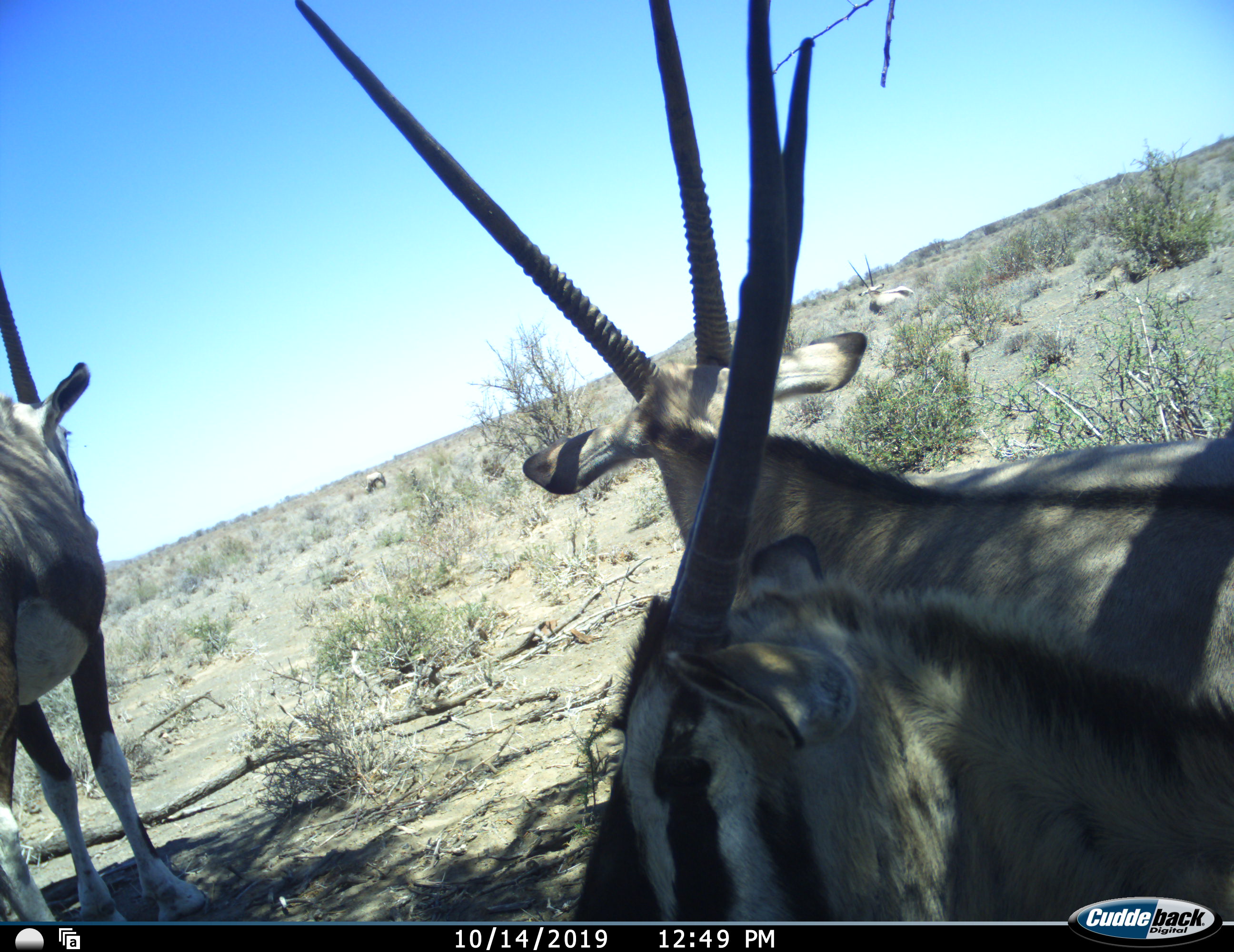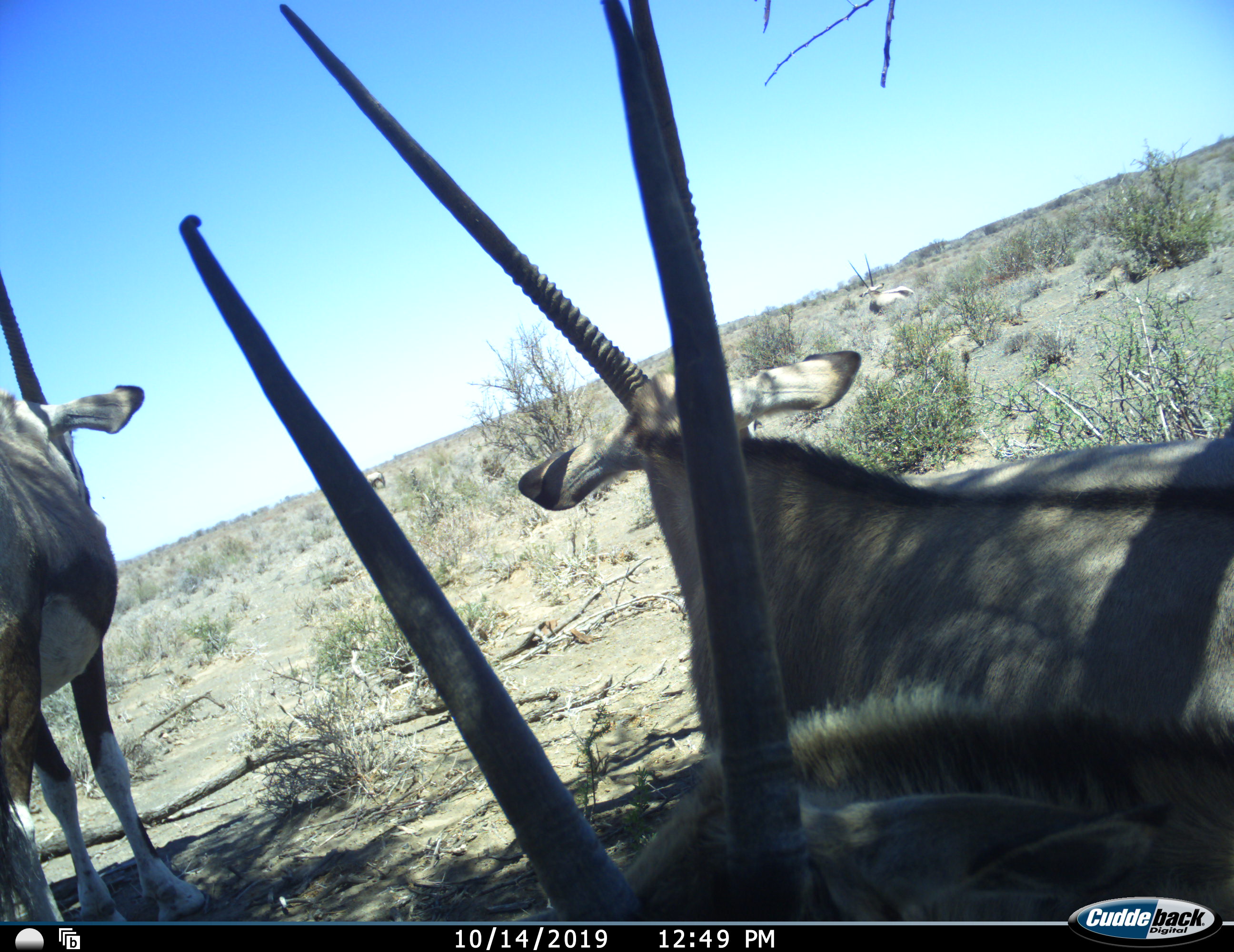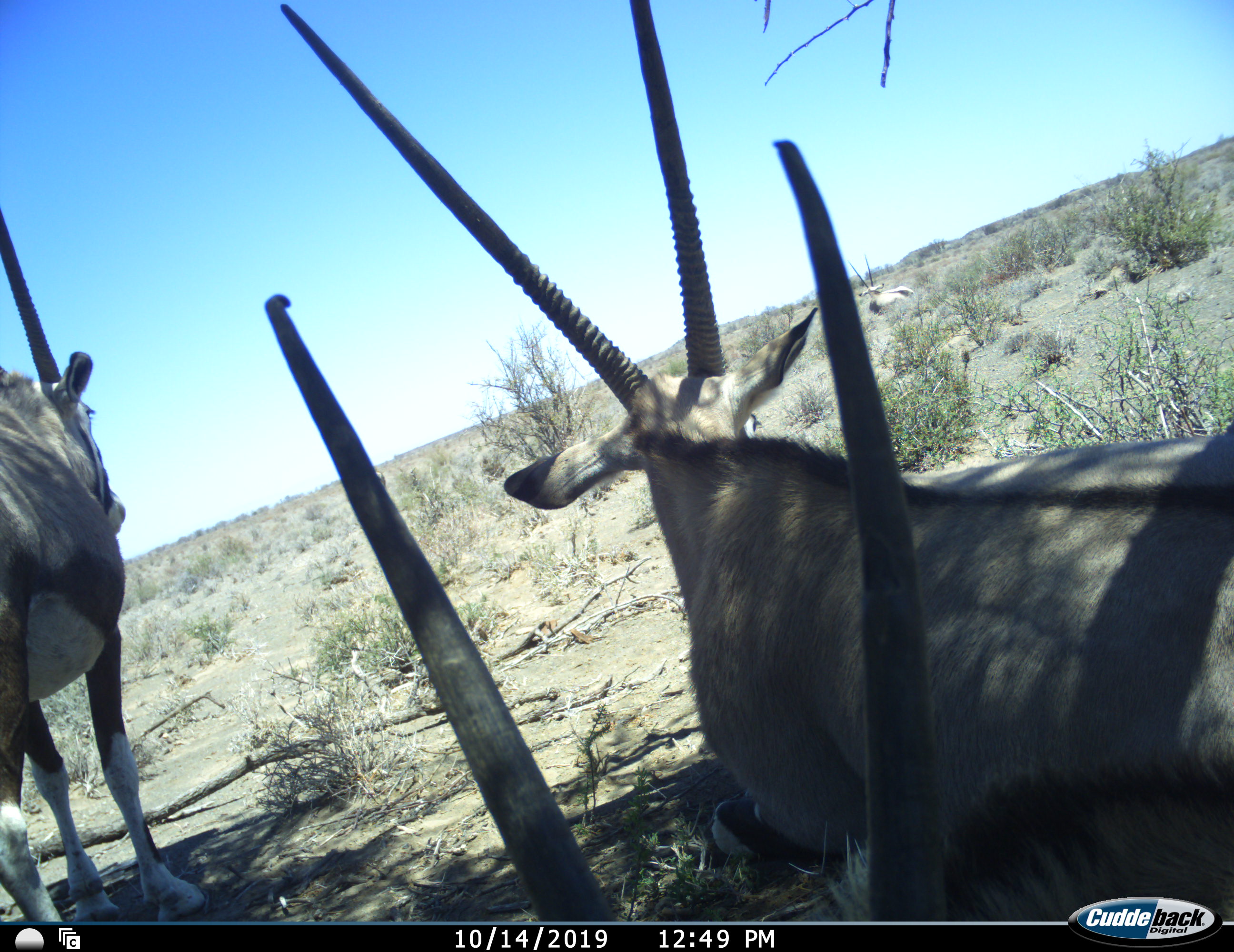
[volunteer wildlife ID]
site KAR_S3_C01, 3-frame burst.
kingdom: Animalia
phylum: Chordata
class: Mammalia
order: Artiodactyla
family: Bovidae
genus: Oryx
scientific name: Oryx gazella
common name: gemsbok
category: oryx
Oryx (gemsbok) (Oryx gazella), count 4. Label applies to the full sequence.